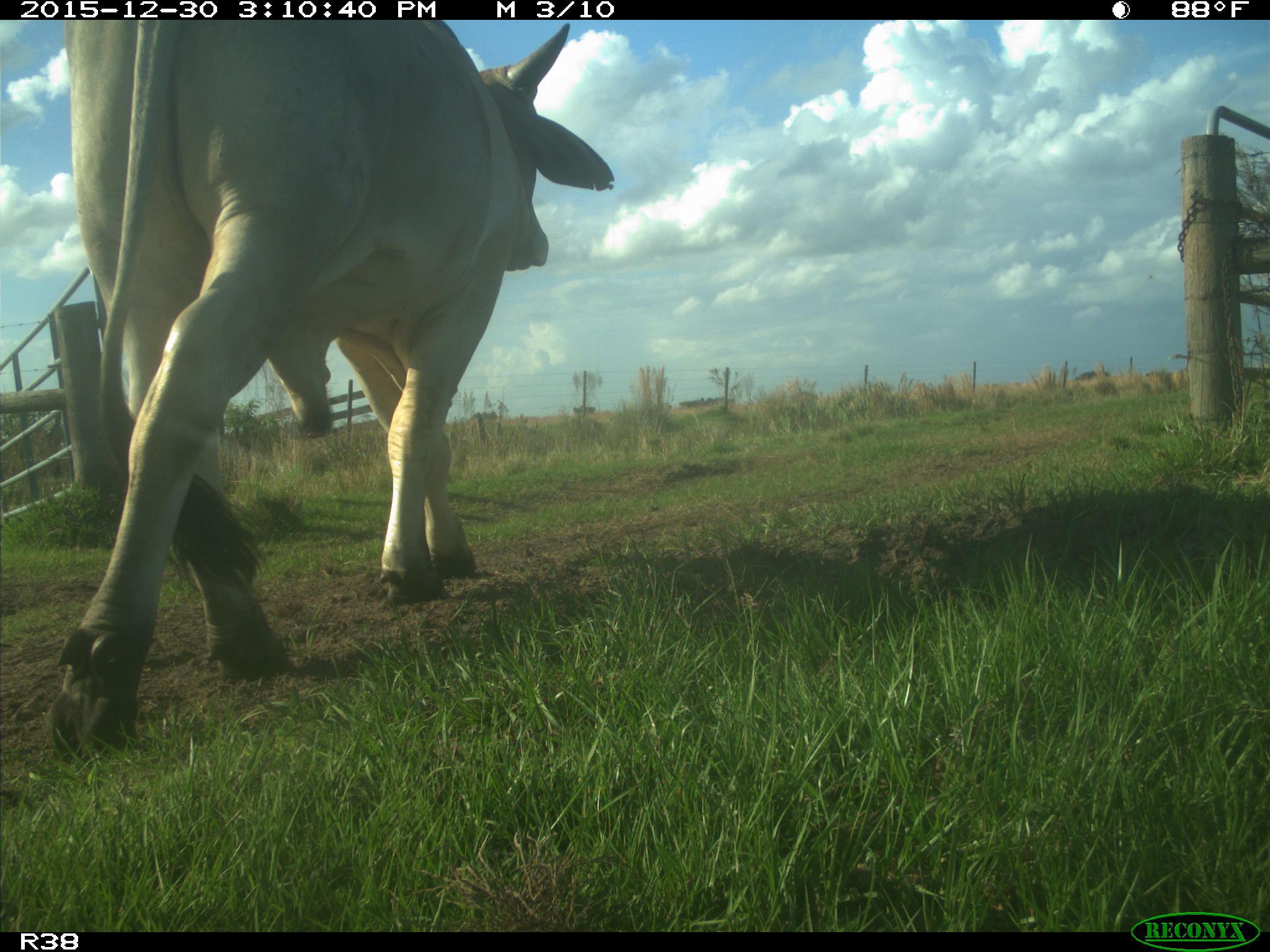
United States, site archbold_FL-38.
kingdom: Animalia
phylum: Chordata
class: Mammalia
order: Artiodactyla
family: Bovidae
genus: Bos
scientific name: Bos taurus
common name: domestic cow